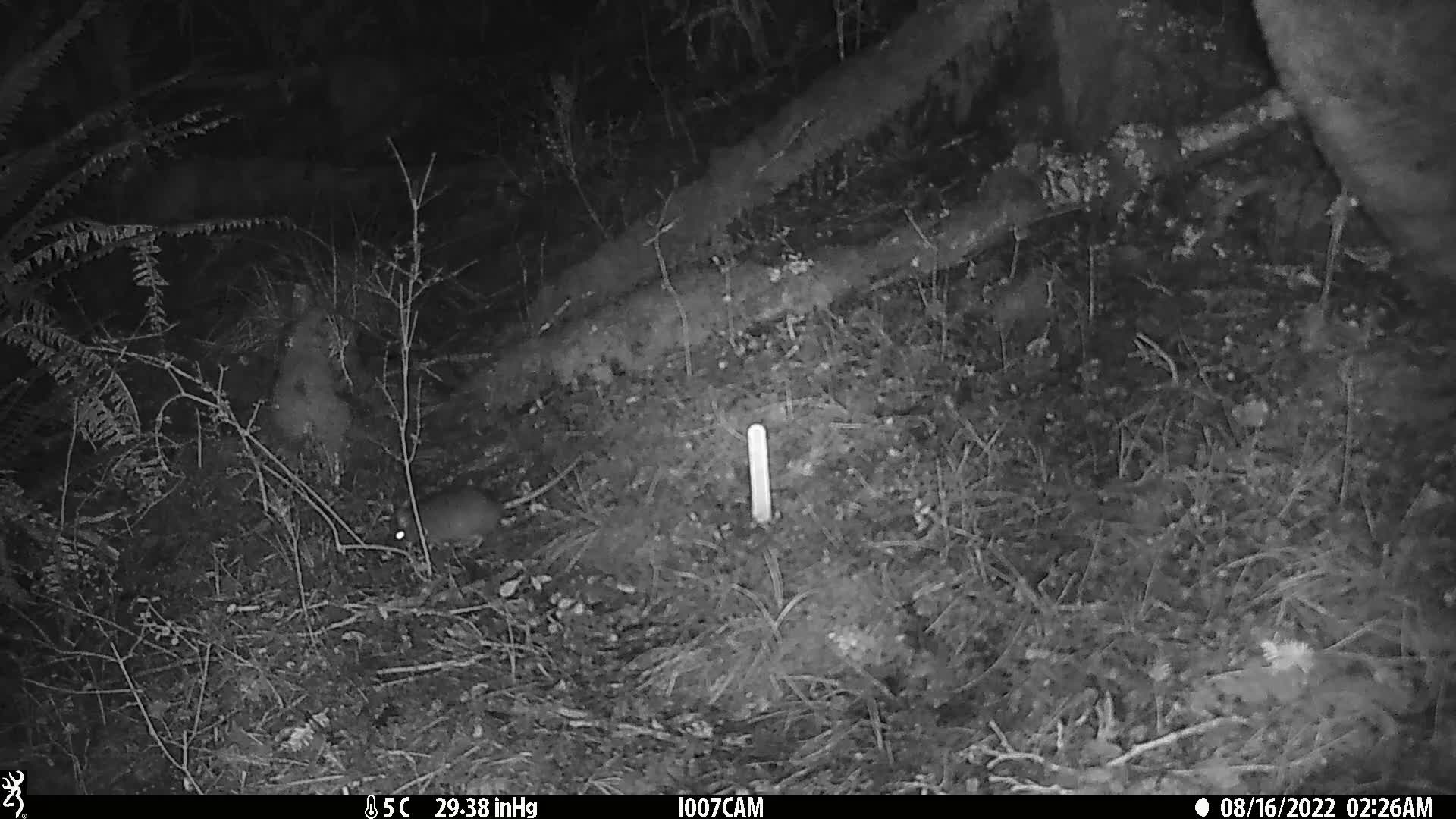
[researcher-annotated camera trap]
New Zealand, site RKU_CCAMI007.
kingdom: Animalia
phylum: Chordata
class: Mammalia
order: Rodentia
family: Muridae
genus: Rattus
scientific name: Rattus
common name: rat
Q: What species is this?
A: Rat (Rattus).